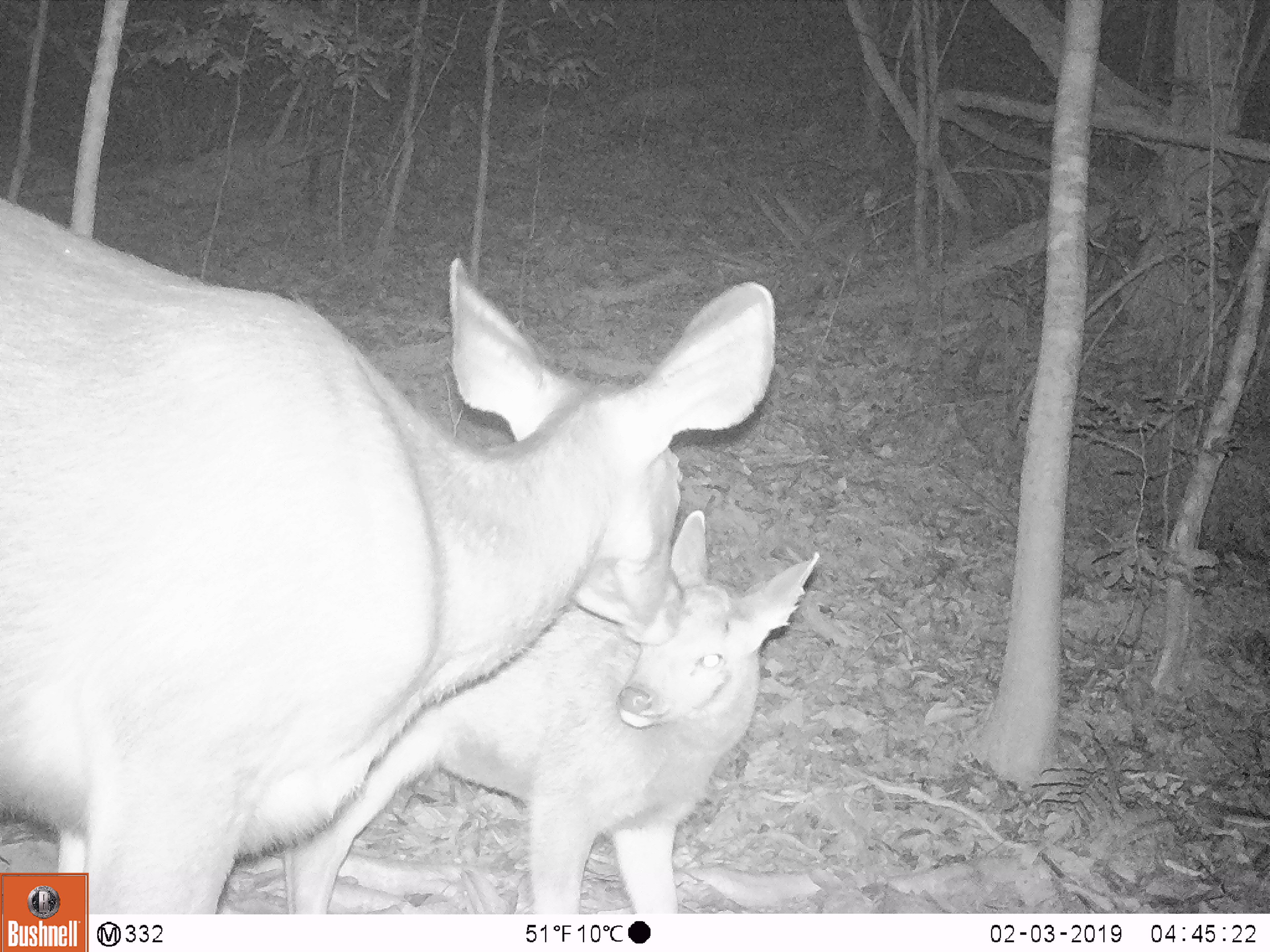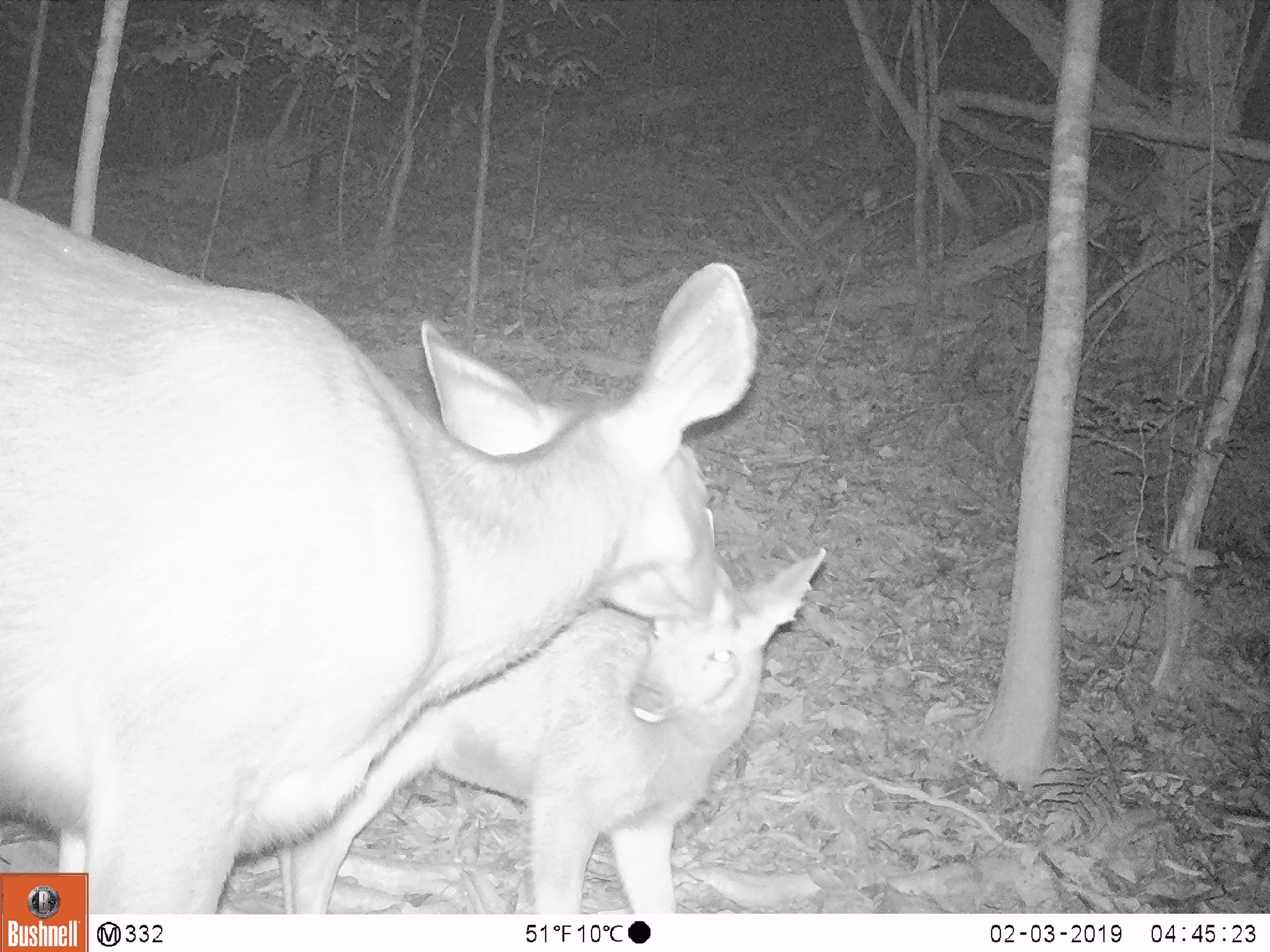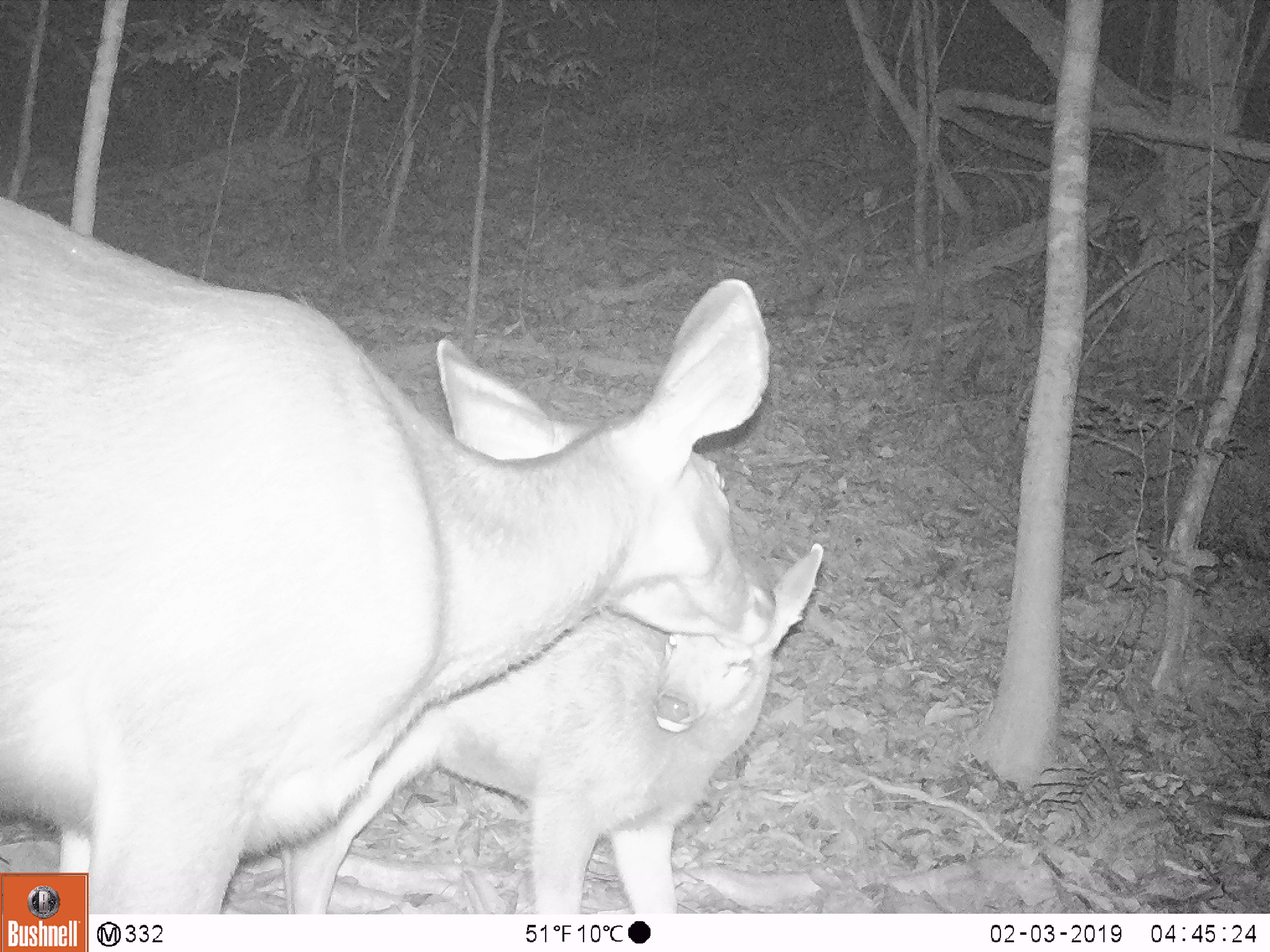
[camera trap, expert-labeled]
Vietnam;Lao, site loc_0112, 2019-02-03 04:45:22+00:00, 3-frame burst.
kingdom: Animalia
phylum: Chordata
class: Mammalia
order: Artiodactyla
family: Cervidae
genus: Rusa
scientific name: Rusa unicolor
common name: sambar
Sambar (Rusa unicolor). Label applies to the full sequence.